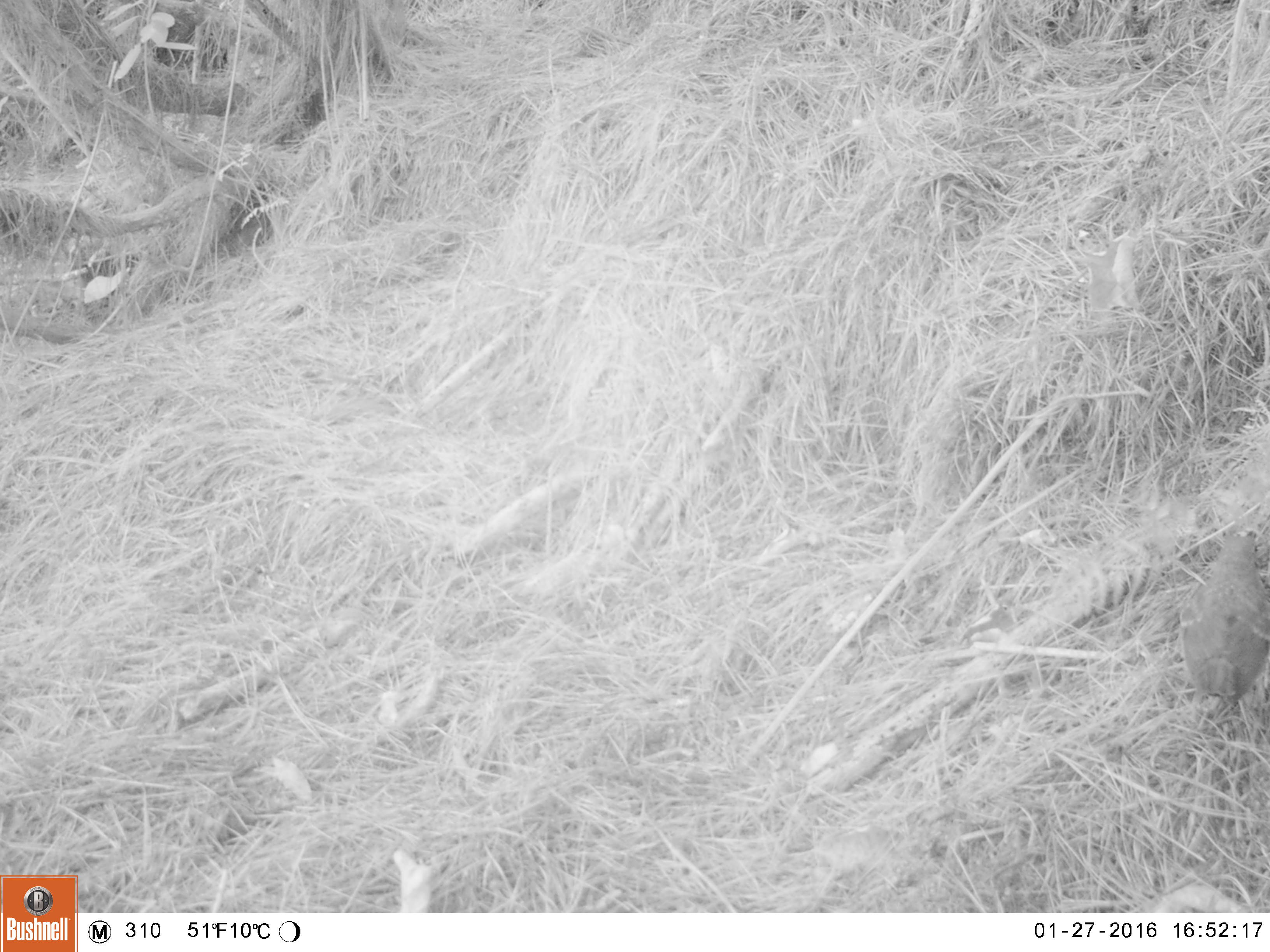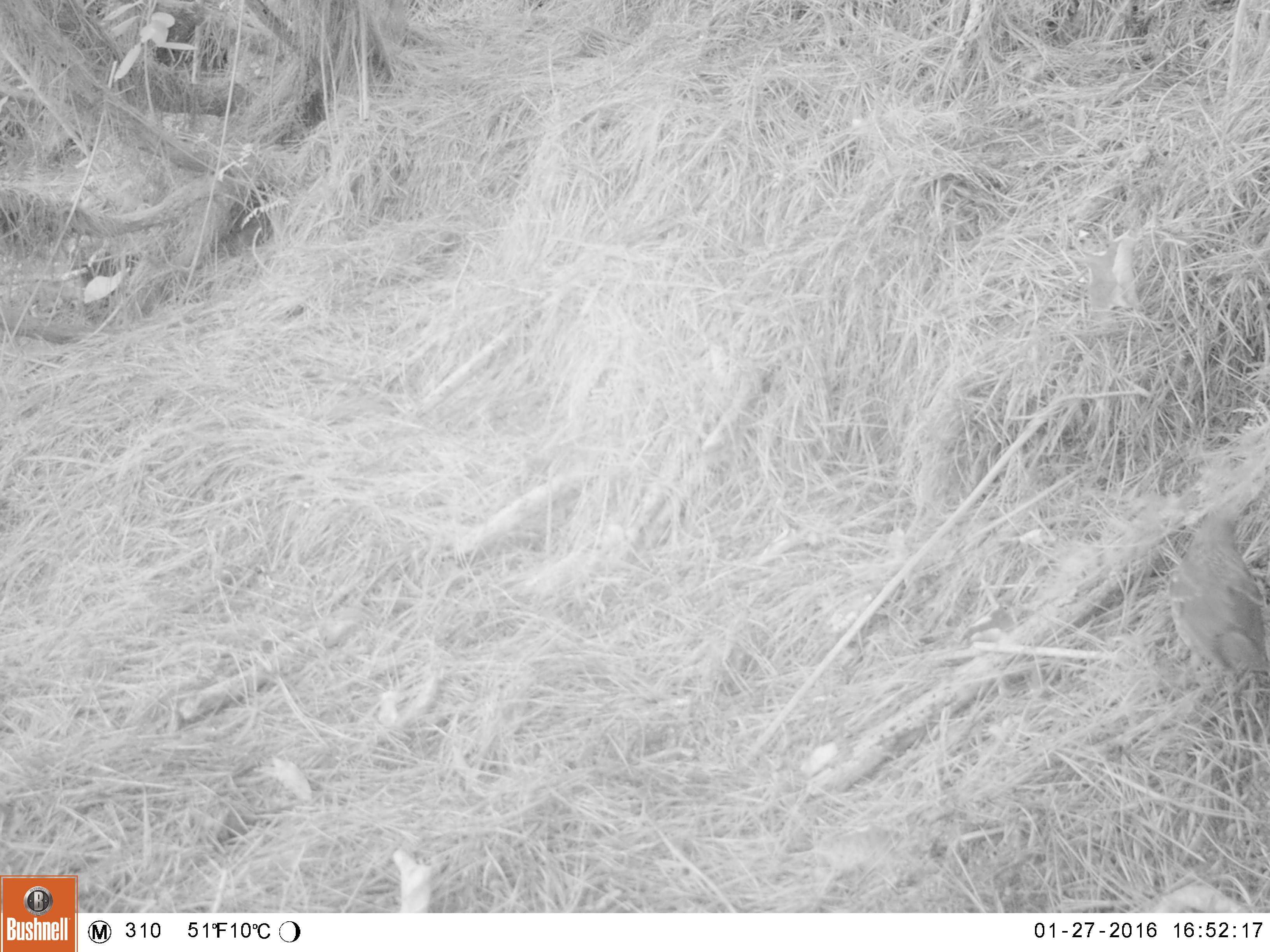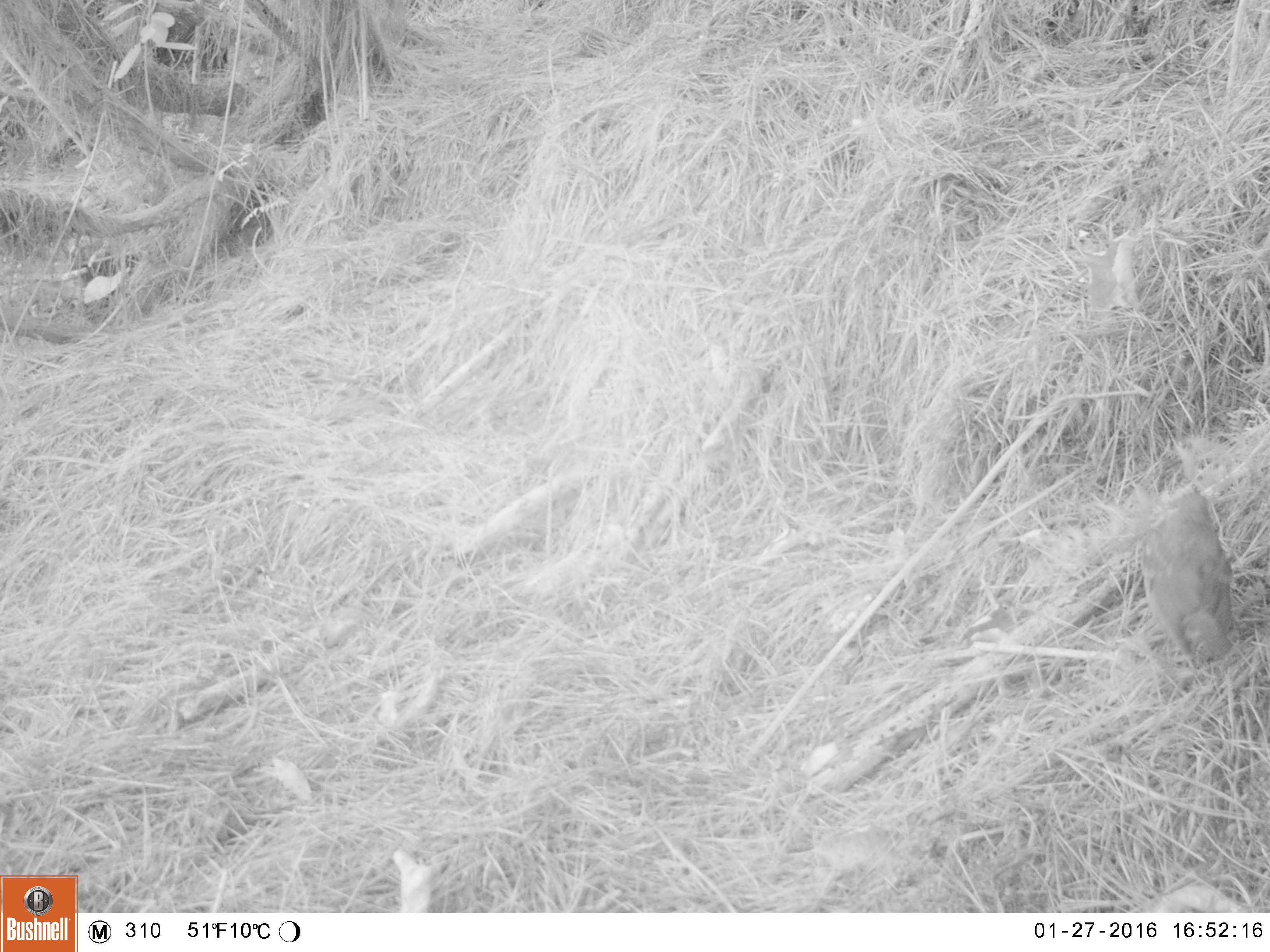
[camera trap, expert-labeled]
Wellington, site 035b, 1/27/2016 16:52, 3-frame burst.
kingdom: Animalia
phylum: Chordata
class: Aves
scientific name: Aves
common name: bird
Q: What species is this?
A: Bird (Aves).